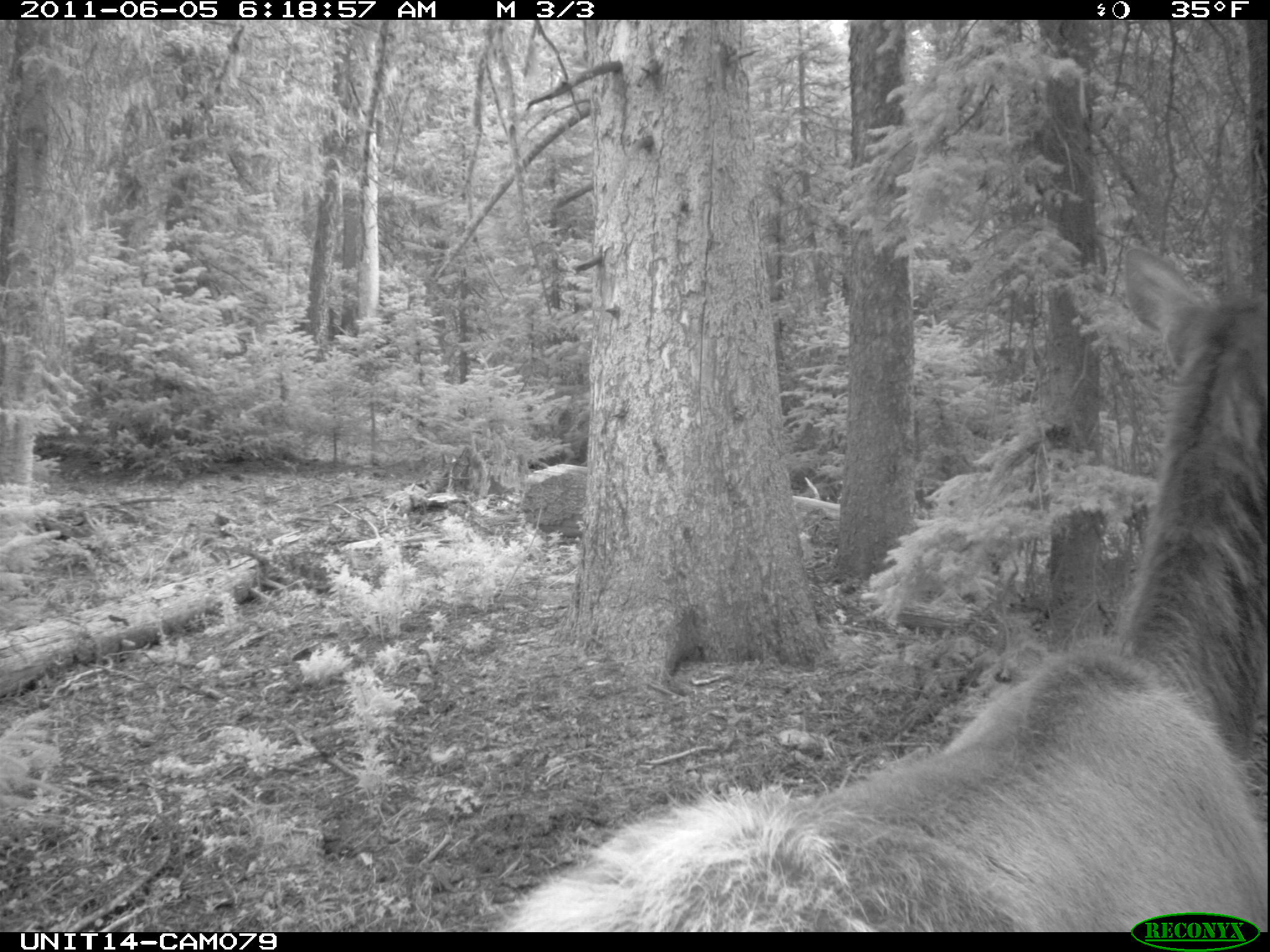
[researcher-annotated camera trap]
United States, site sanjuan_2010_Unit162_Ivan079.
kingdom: Animalia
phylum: Chordata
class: Mammalia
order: Artiodactyla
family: Cervidae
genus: Cervus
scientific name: Cervus elaphus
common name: red deer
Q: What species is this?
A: Cervus elaphus (red deer).